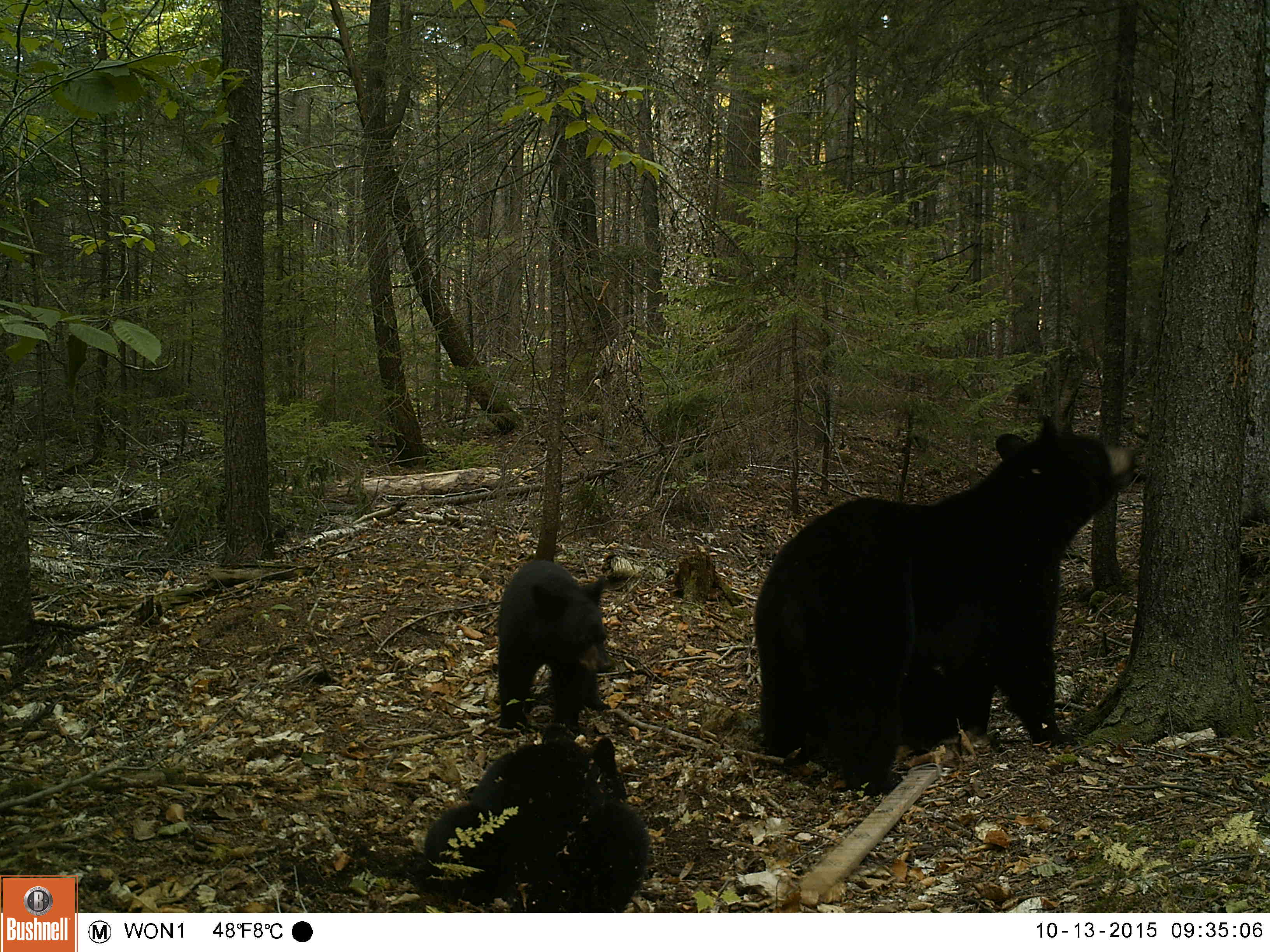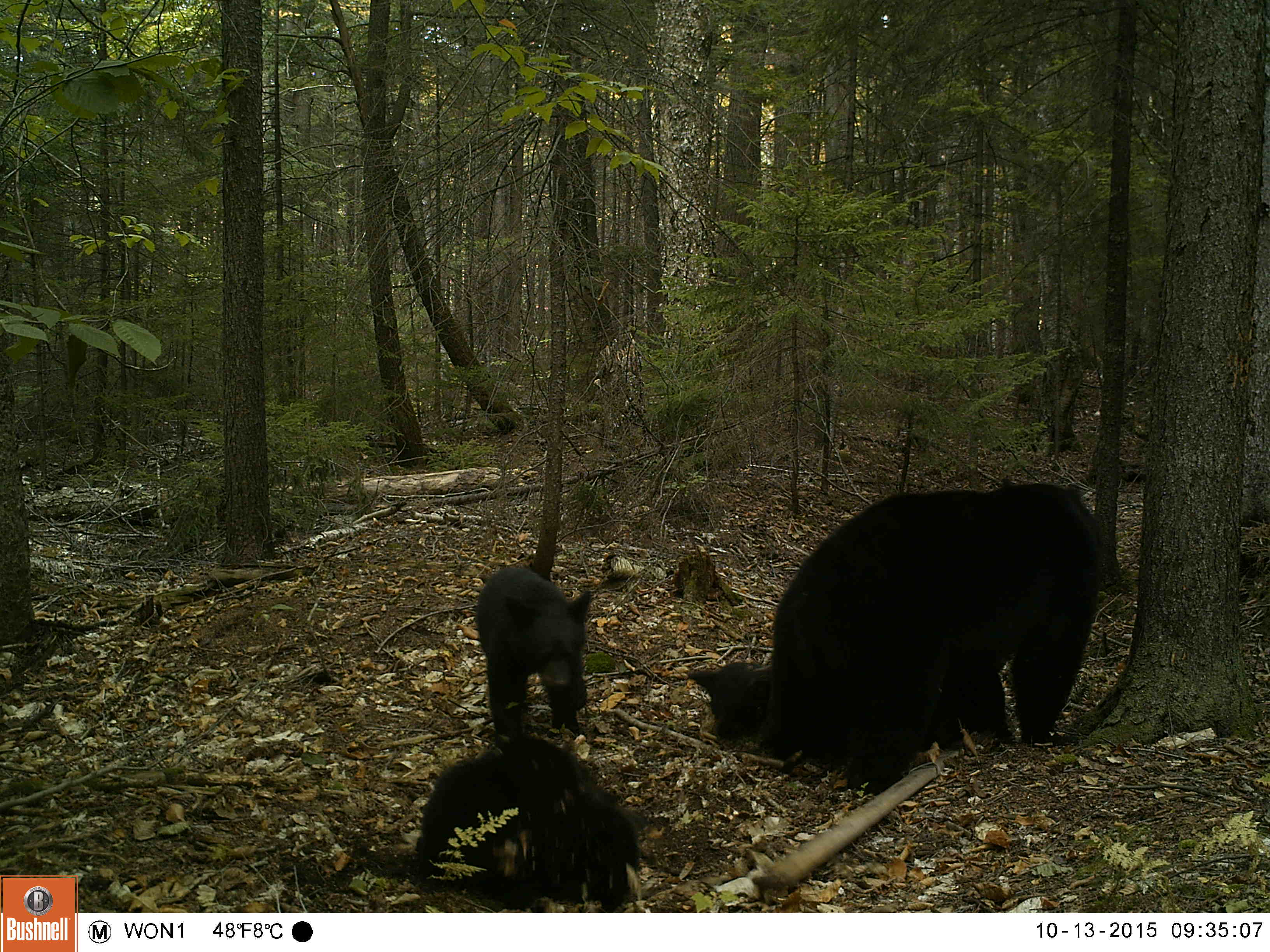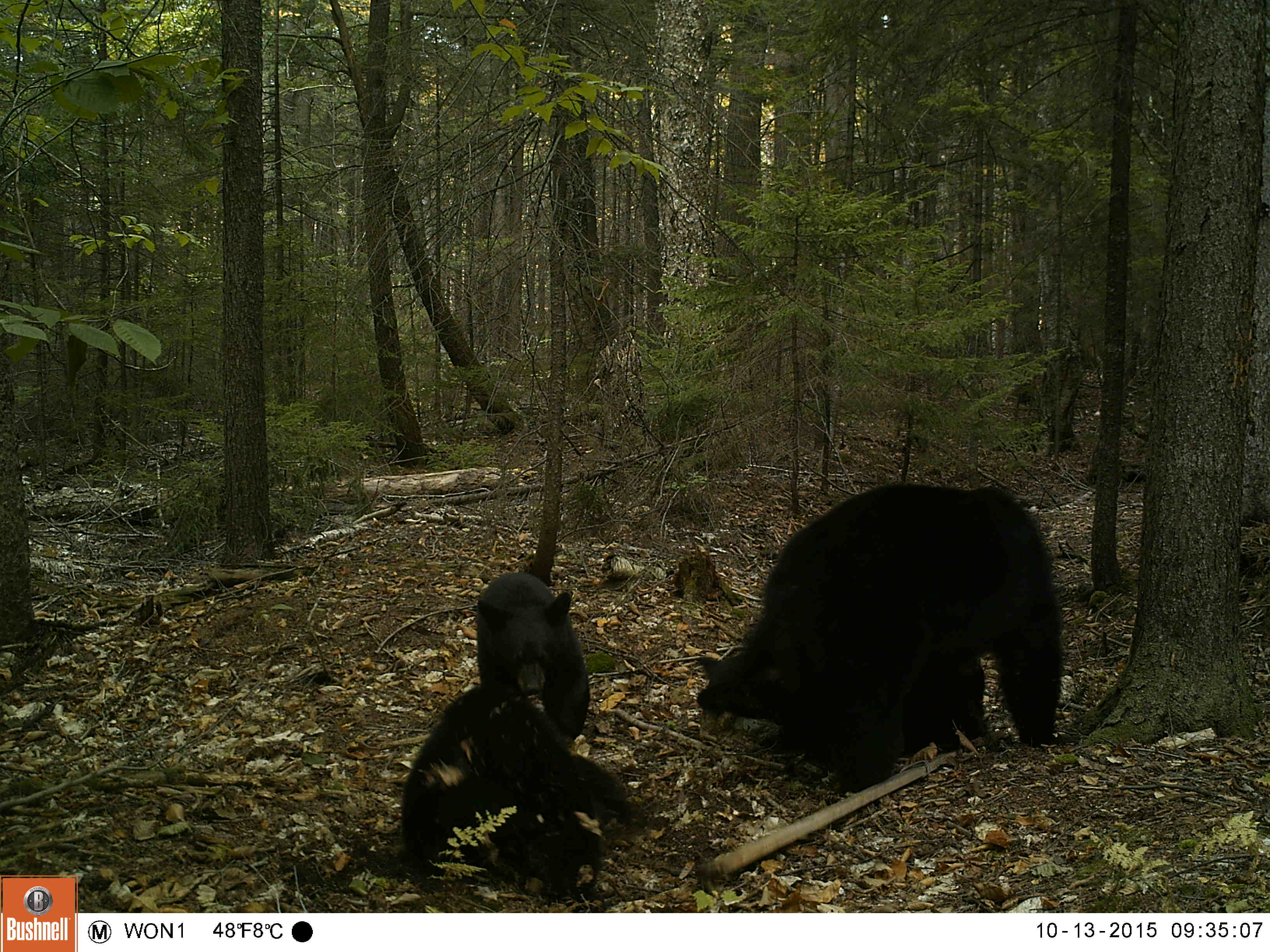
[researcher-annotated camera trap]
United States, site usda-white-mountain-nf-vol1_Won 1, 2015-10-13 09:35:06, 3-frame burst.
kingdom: Animalia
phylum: Chordata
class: Mammalia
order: Carnivora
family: Ursidae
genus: Ursus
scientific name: Ursus americanus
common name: black bear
Black bear (Ursus americanus).